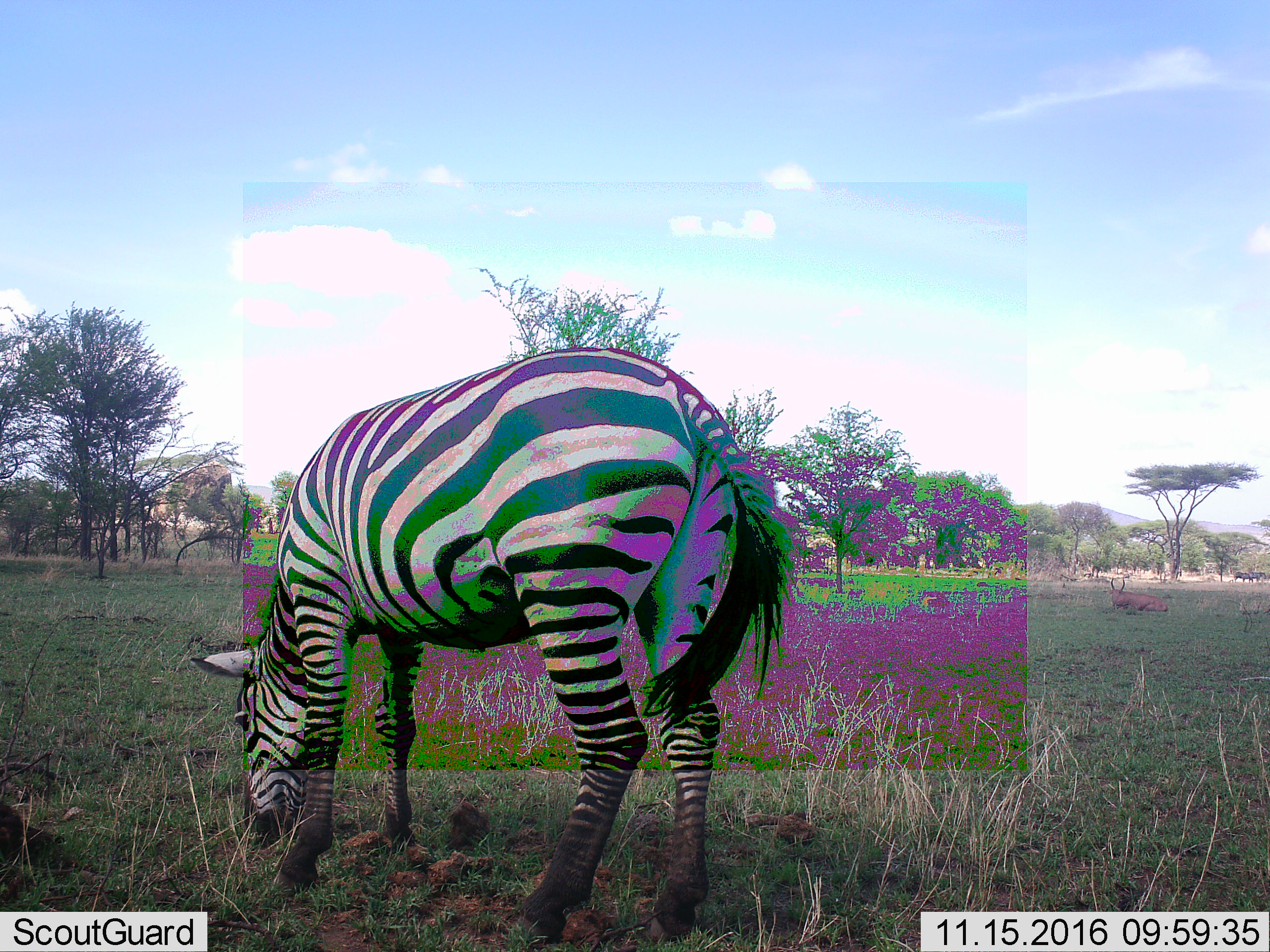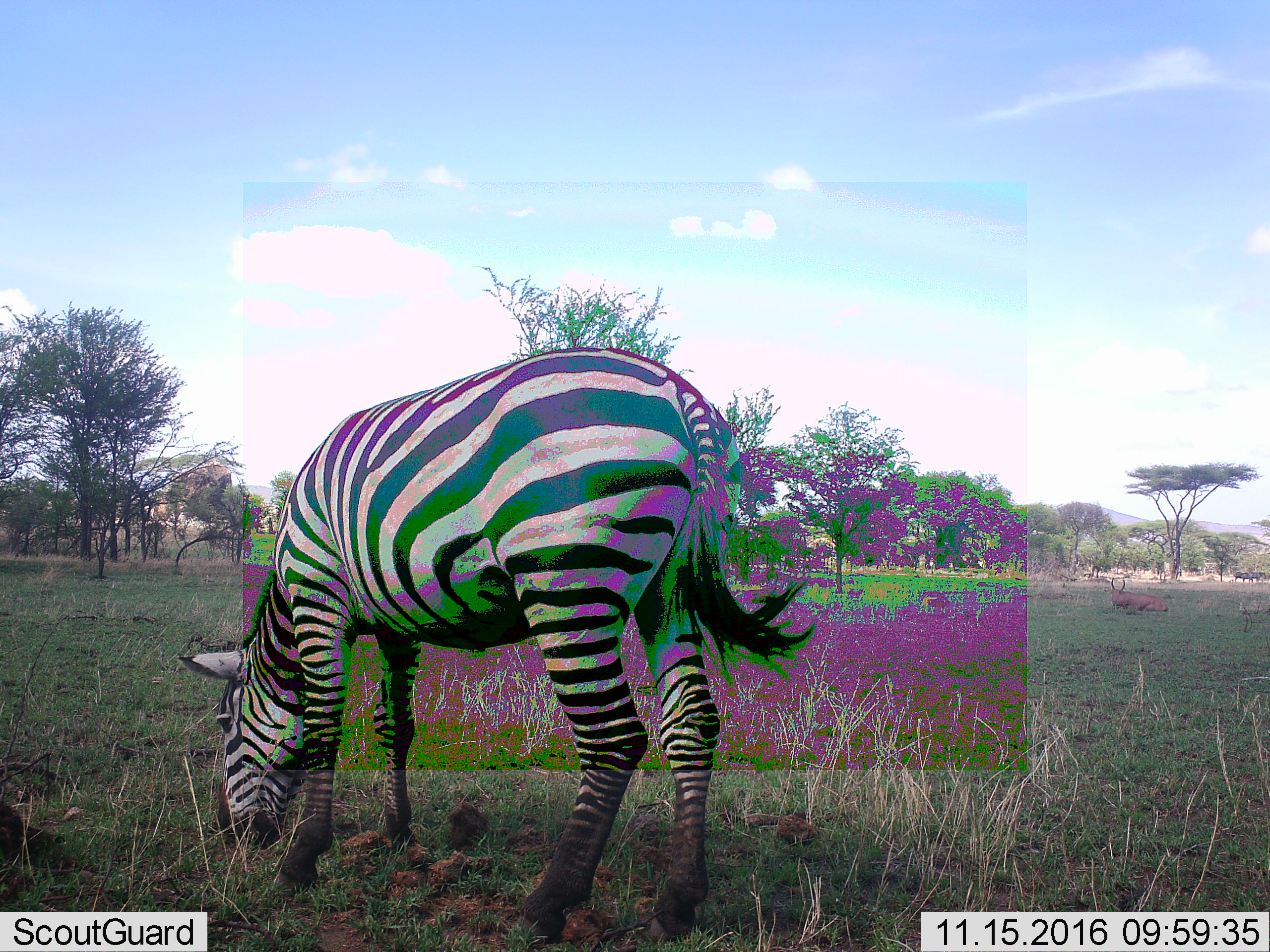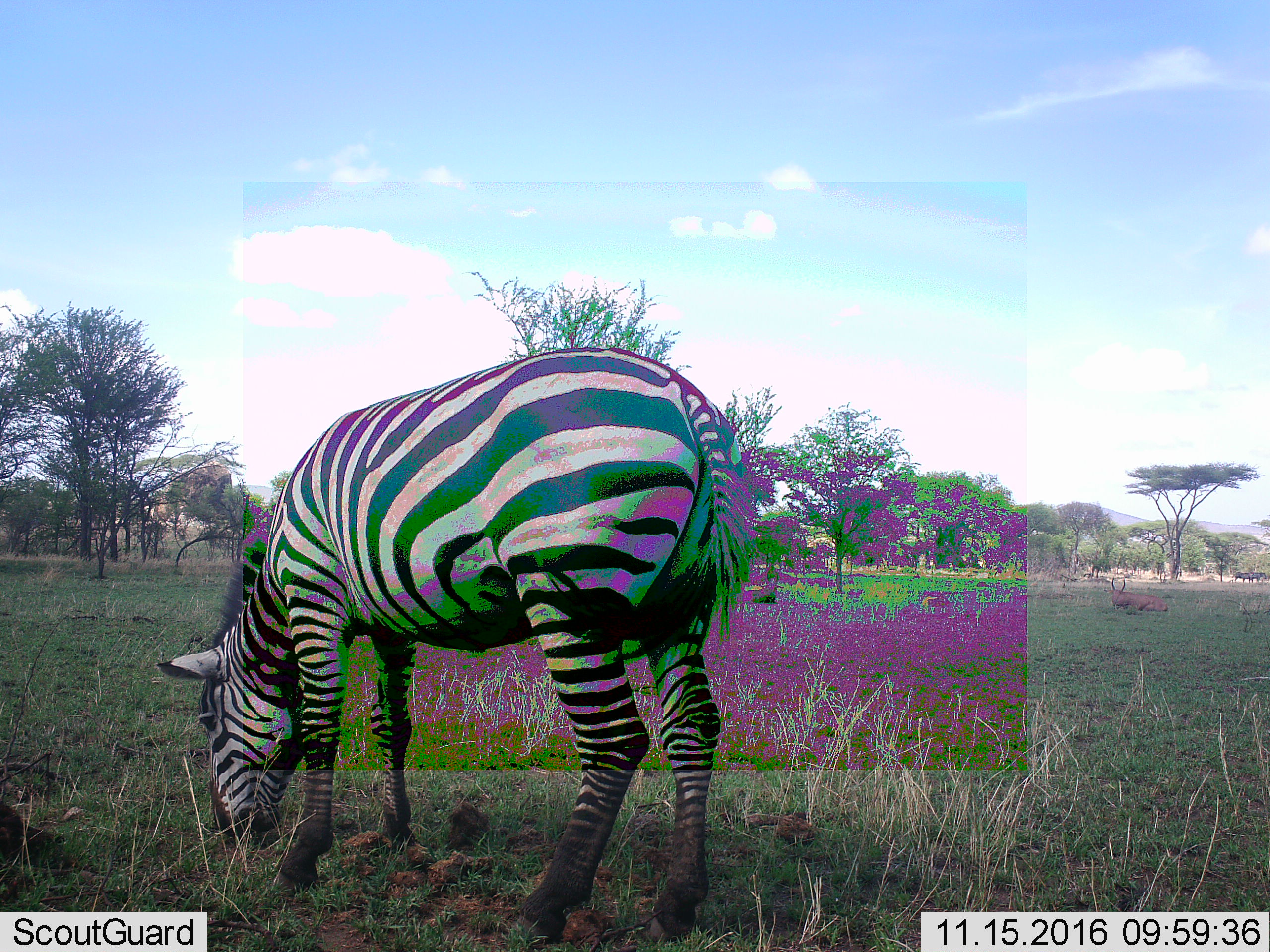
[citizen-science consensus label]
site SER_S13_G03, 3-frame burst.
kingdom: Animalia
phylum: Chordata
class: Mammalia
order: Perissodactyla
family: Equidae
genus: Equus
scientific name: Equus quagga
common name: plains zebra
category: zebraplains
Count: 1.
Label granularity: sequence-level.